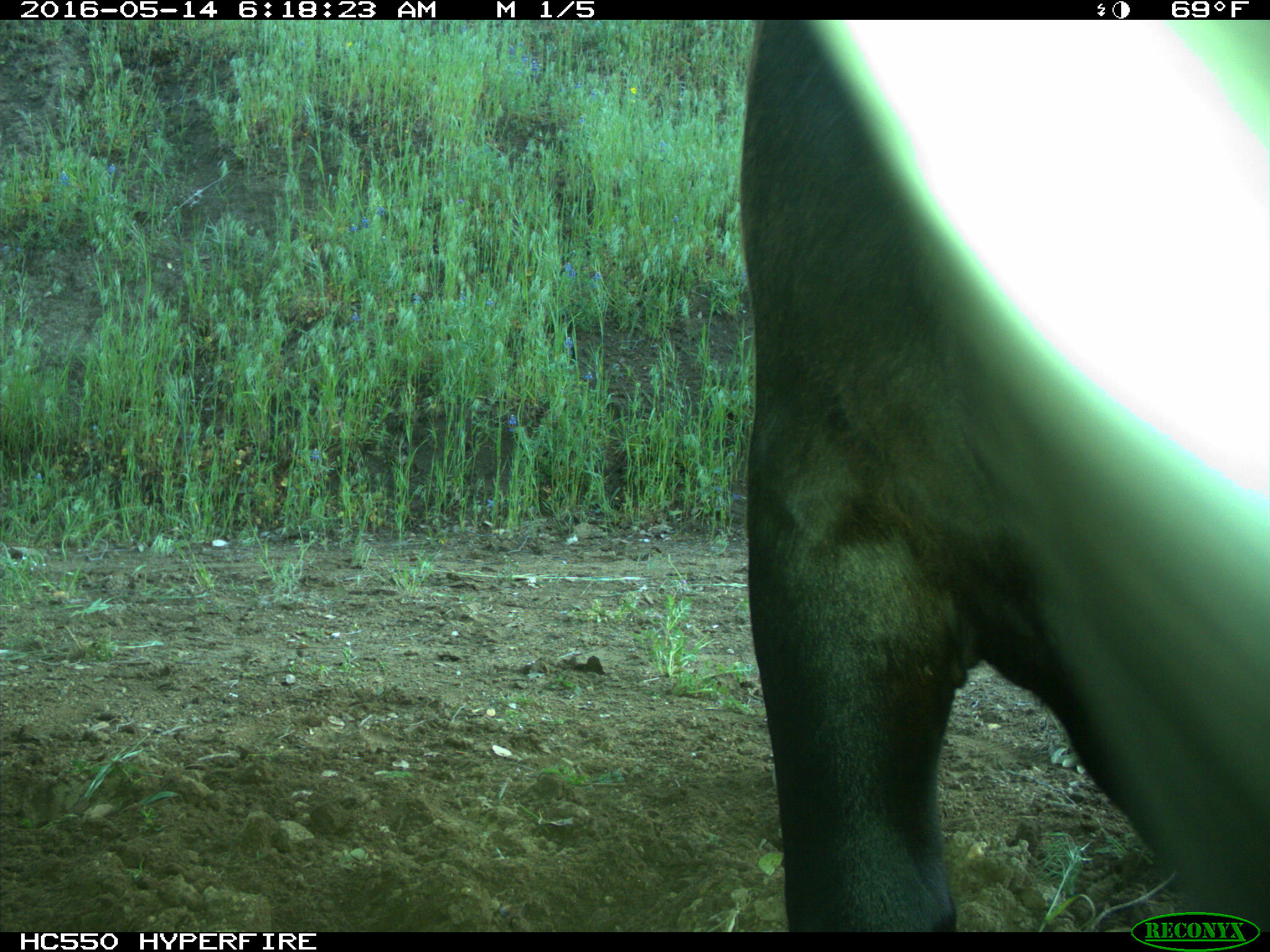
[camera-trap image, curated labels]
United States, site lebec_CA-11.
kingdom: Animalia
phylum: Chordata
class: Mammalia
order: Artiodactyla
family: Bovidae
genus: Bos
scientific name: Bos taurus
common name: domestic cow